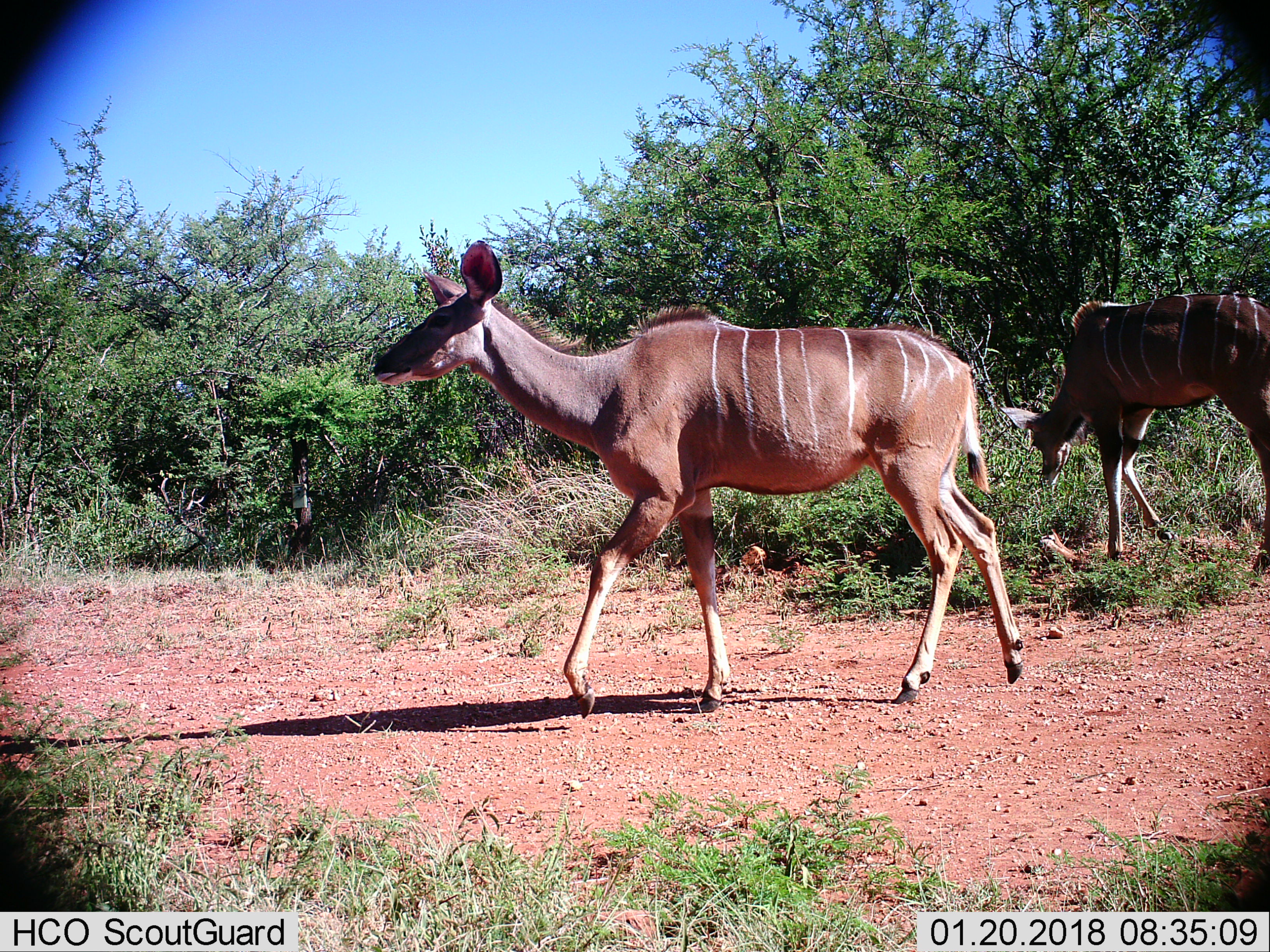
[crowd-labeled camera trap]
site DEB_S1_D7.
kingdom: Animalia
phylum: Chordata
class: Mammalia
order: Artiodactyla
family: Bovidae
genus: Tragelaphus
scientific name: Tragelaphus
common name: kudu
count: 2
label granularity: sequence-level